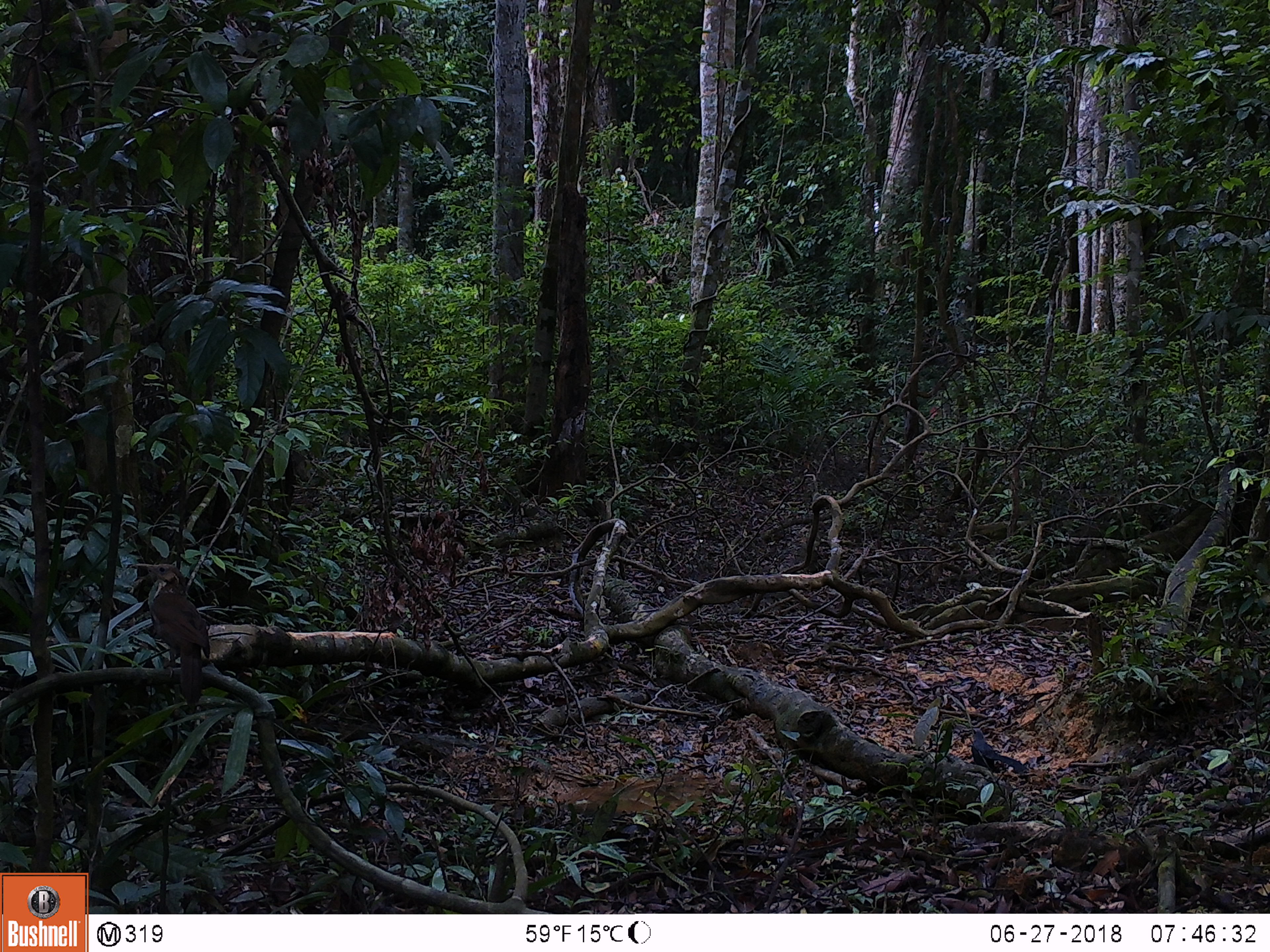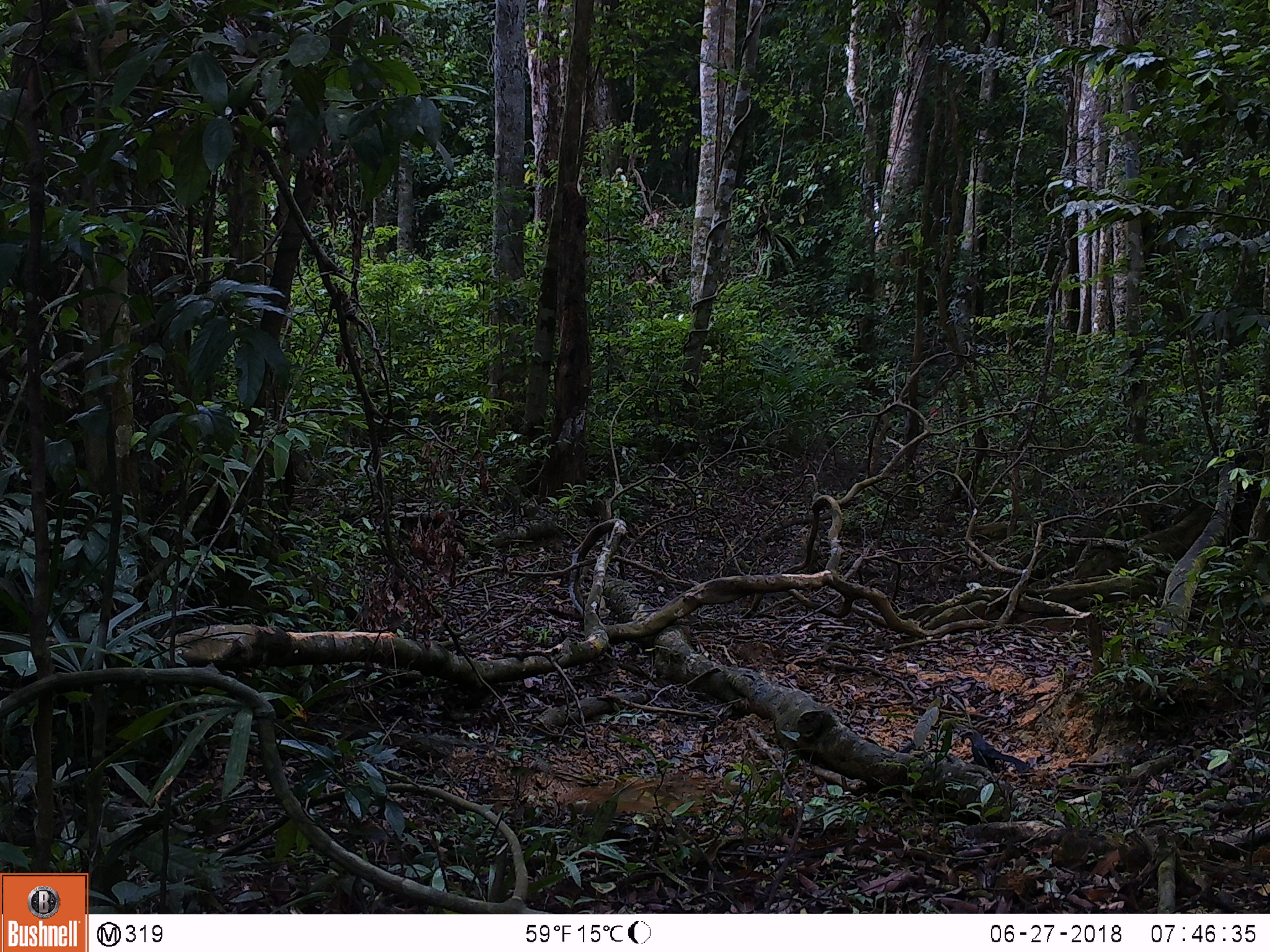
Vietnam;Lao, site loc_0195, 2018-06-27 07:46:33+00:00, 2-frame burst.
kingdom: Animalia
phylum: Chordata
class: Aves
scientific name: Aves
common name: bird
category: unidentified bird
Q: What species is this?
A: Unidentified bird (bird) (Aves).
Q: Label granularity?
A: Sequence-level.